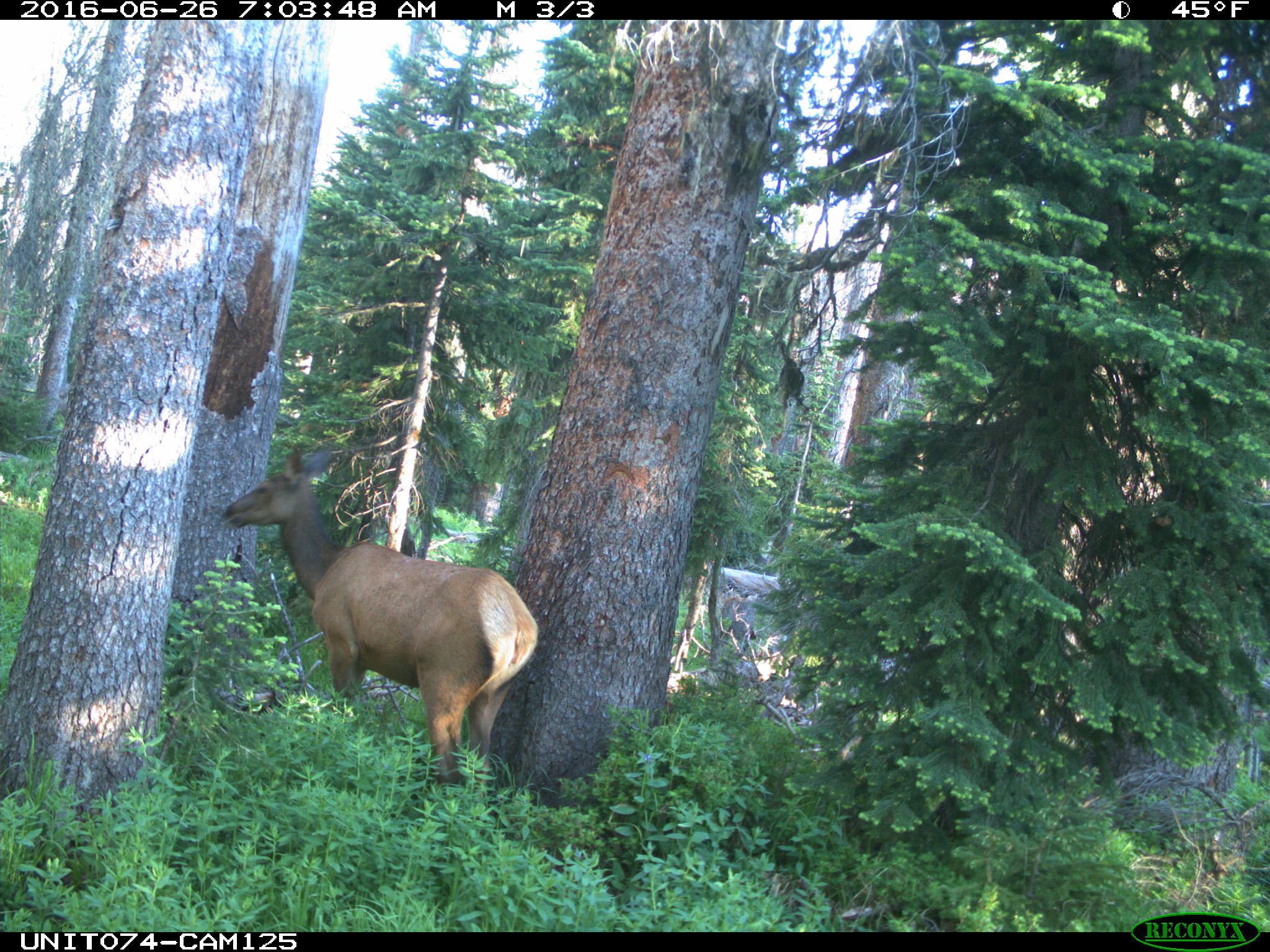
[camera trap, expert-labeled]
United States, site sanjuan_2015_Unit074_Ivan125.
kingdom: Animalia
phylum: Chordata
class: Mammalia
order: Artiodactyla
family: Cervidae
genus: Cervus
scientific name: Cervus elaphus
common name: red deer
Cervus elaphus (red deer).